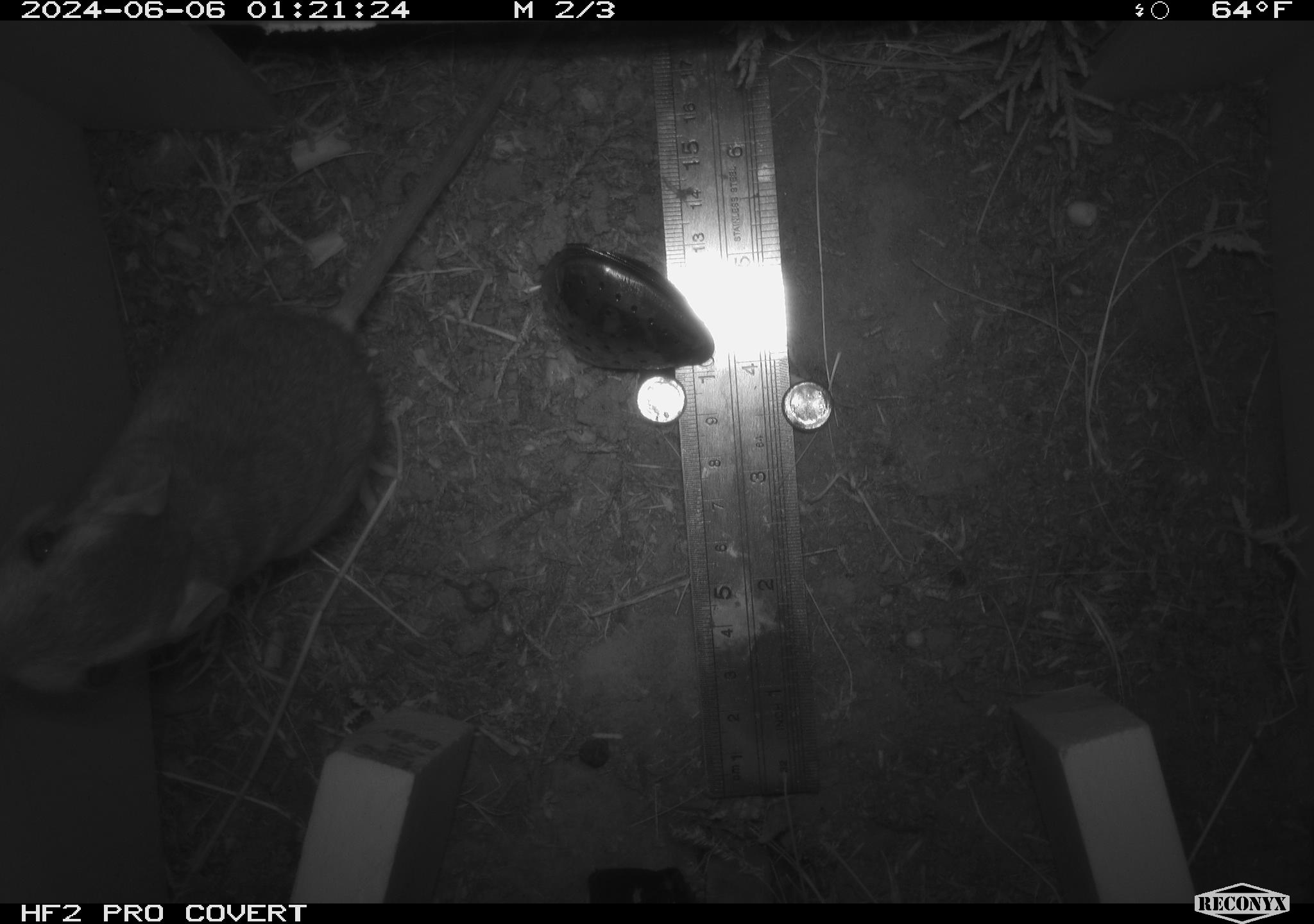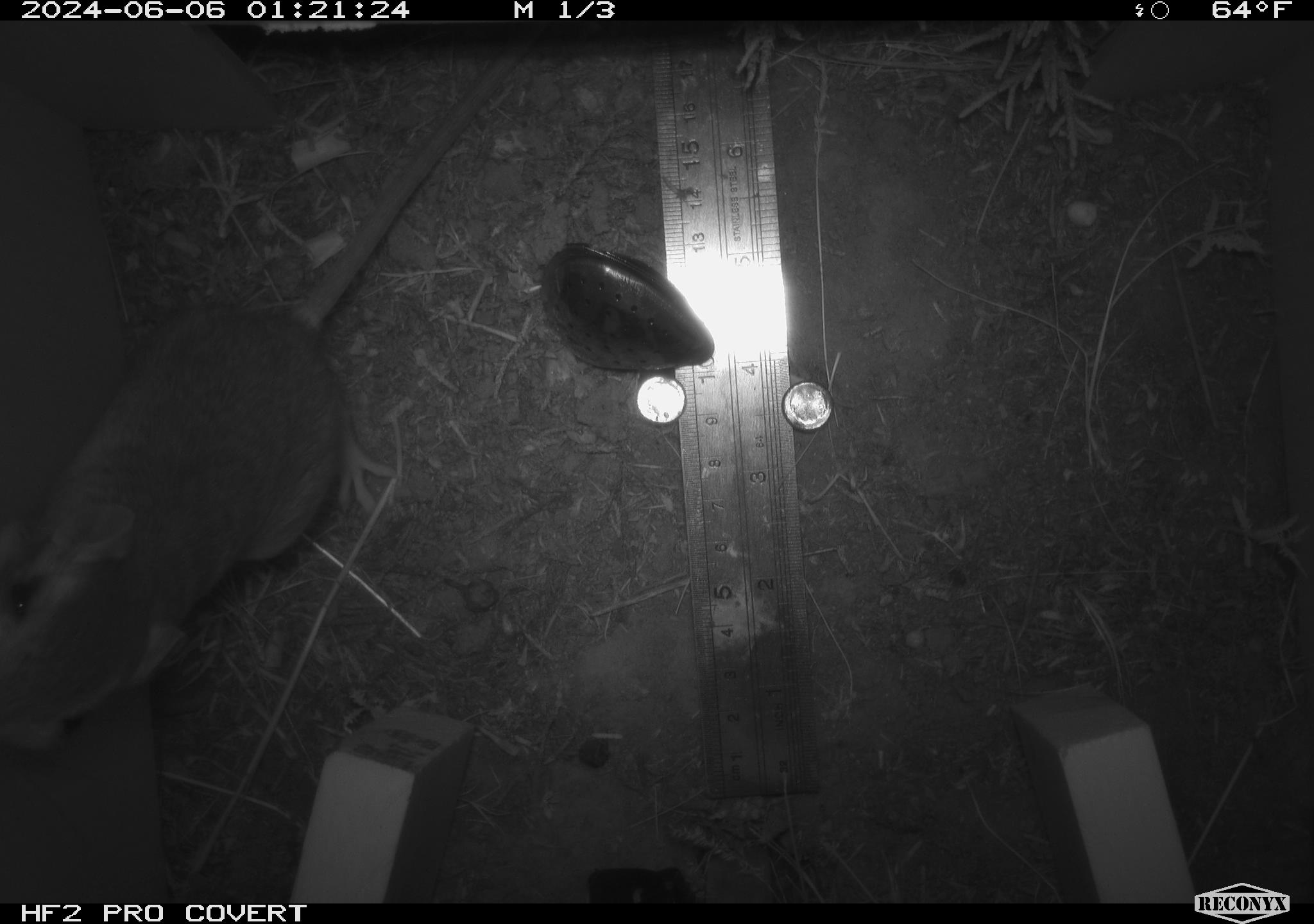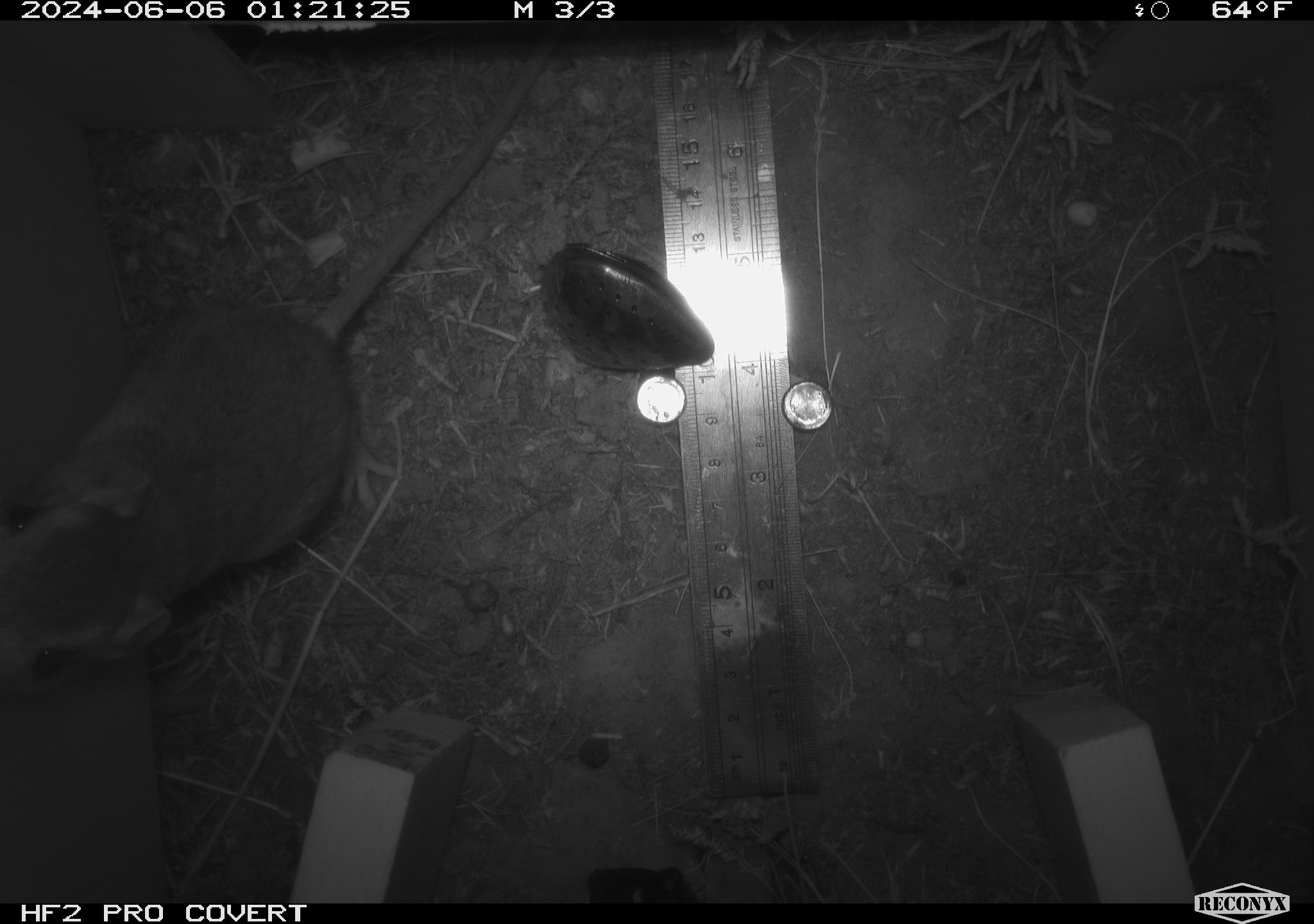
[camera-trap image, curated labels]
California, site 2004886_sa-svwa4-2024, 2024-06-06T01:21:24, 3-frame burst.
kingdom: Animalia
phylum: Chordata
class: Mammalia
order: Rodentia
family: Heteromyidae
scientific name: Heteromyidae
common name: kangaroo rats and pocket mice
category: heteromyidae family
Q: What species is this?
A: Heteromyidae family (kangaroo rats and pocket mice) (Heteromyidae).